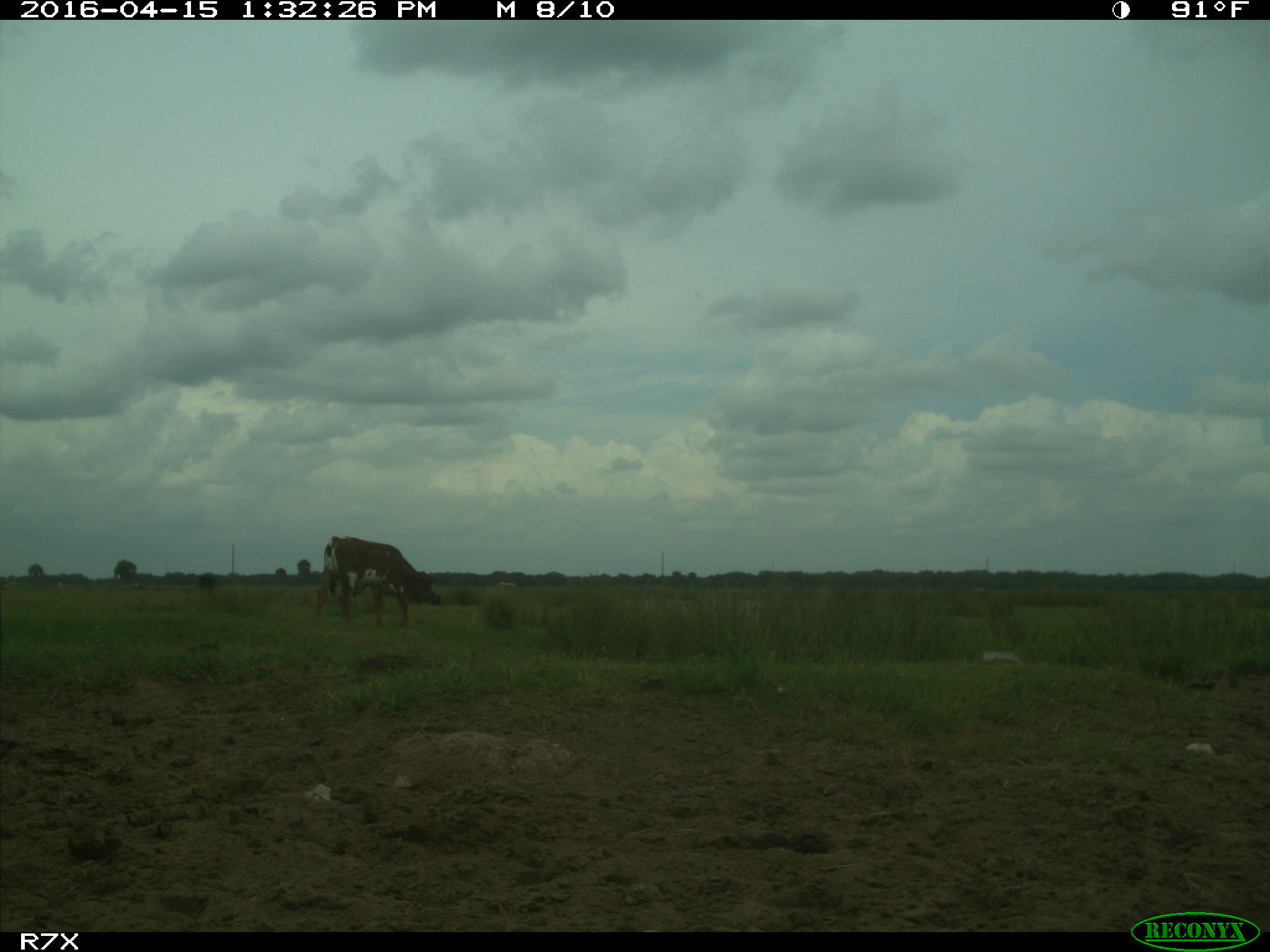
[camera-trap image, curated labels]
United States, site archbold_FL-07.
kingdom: Animalia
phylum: Chordata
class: Mammalia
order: Artiodactyla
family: Bovidae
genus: Bos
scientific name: Bos taurus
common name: domestic cow